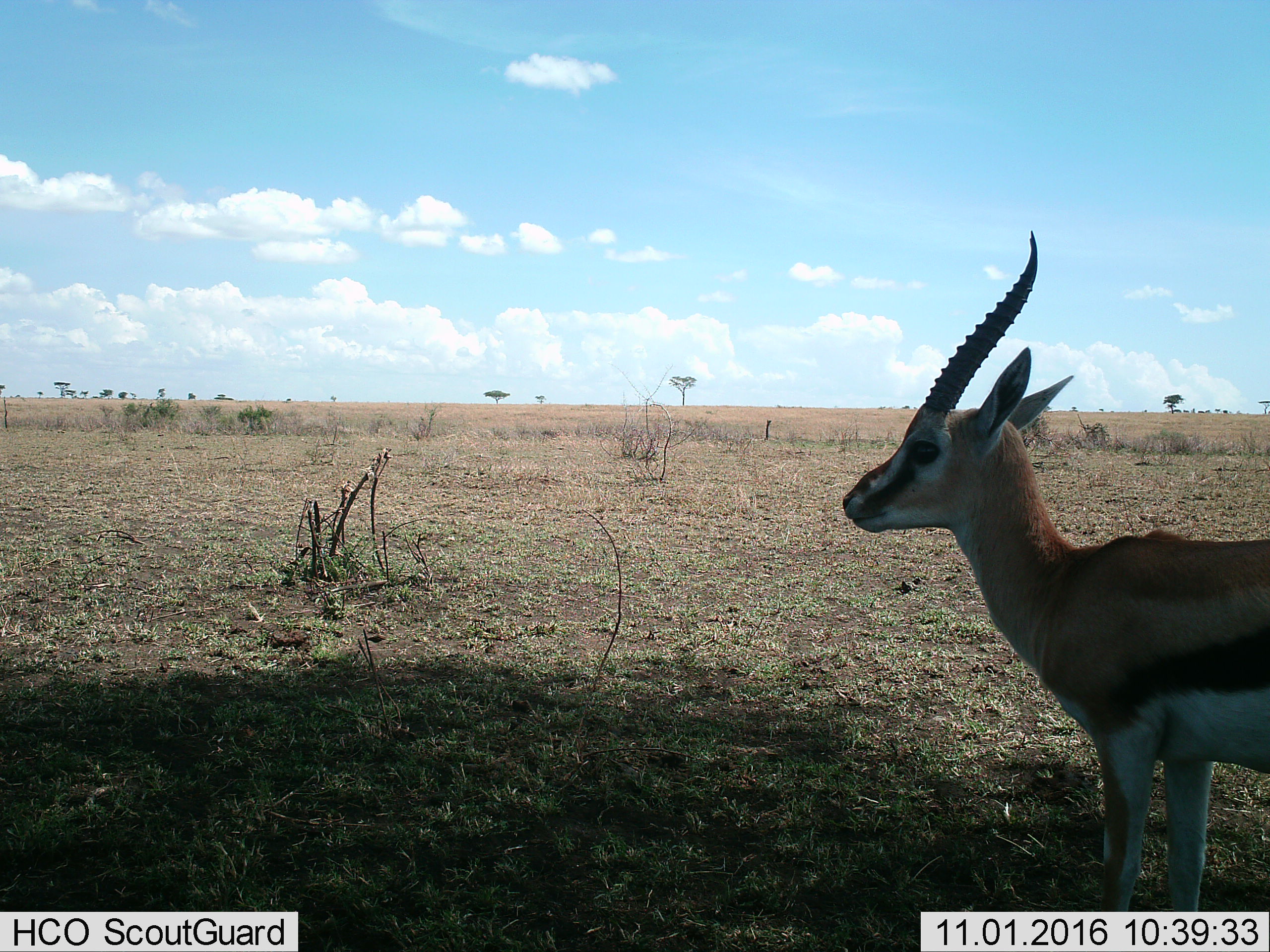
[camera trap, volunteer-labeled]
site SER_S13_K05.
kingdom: Animalia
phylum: Chordata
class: Mammalia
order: Artiodactyla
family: Bovidae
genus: Eudorcas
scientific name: Eudorcas thomsonii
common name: thomson's gazelle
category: gazellethomsons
Gazellethomsons (thomson's gazelle) (Eudorcas thomsonii), count 1. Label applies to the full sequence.